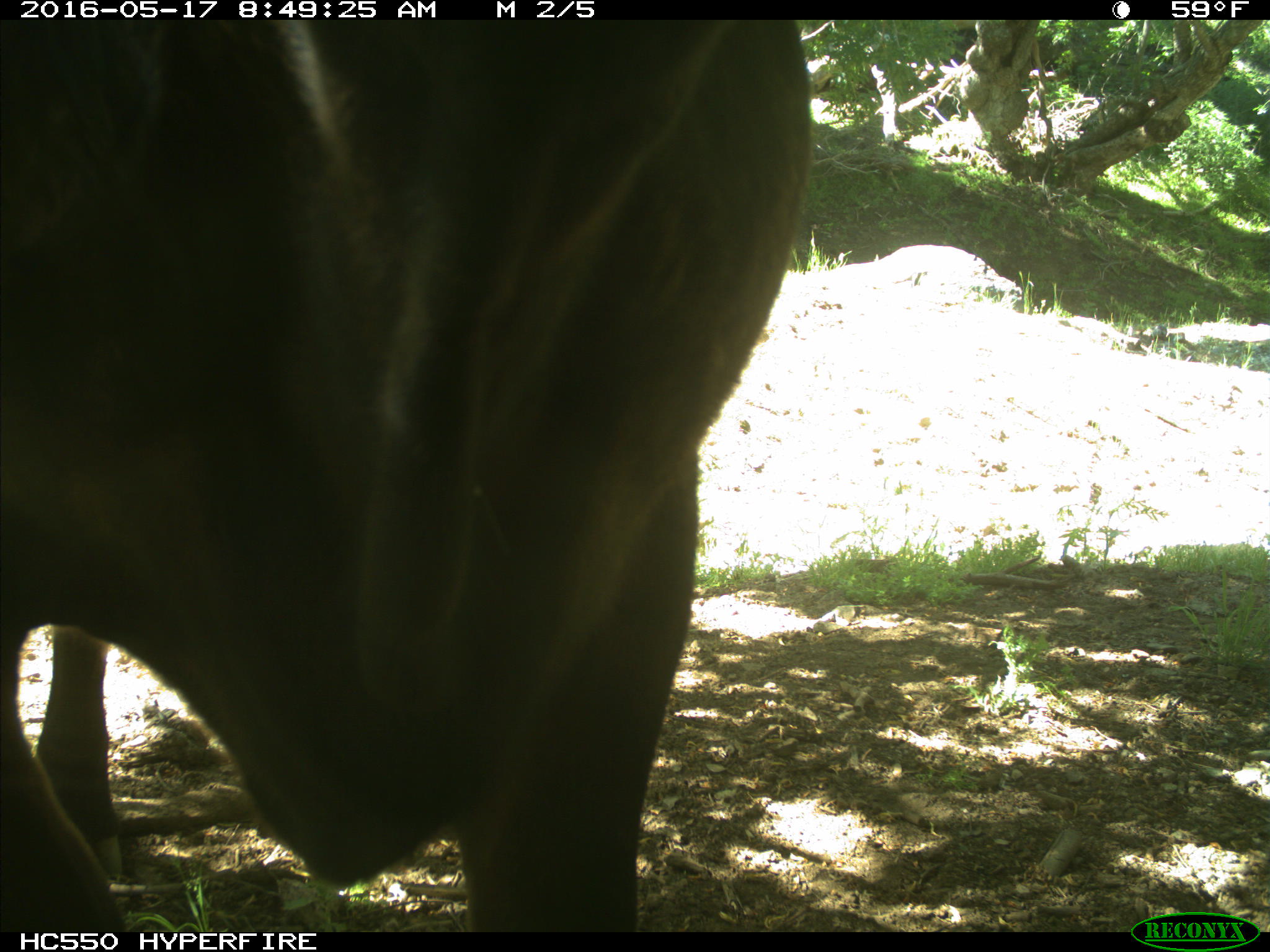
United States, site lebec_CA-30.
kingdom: Animalia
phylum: Chordata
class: Mammalia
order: Artiodactyla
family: Bovidae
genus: Bos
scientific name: Bos taurus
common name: domestic cow